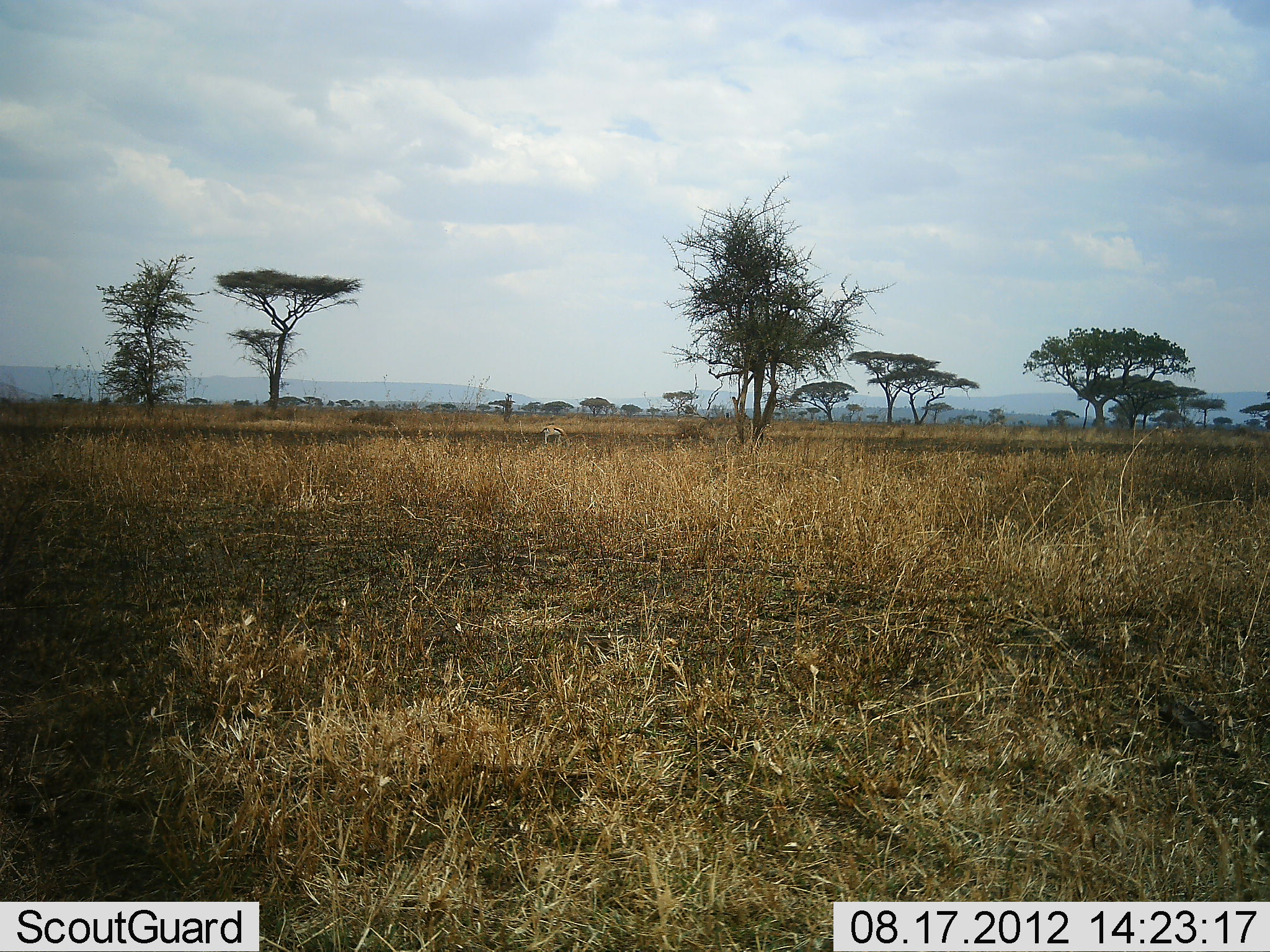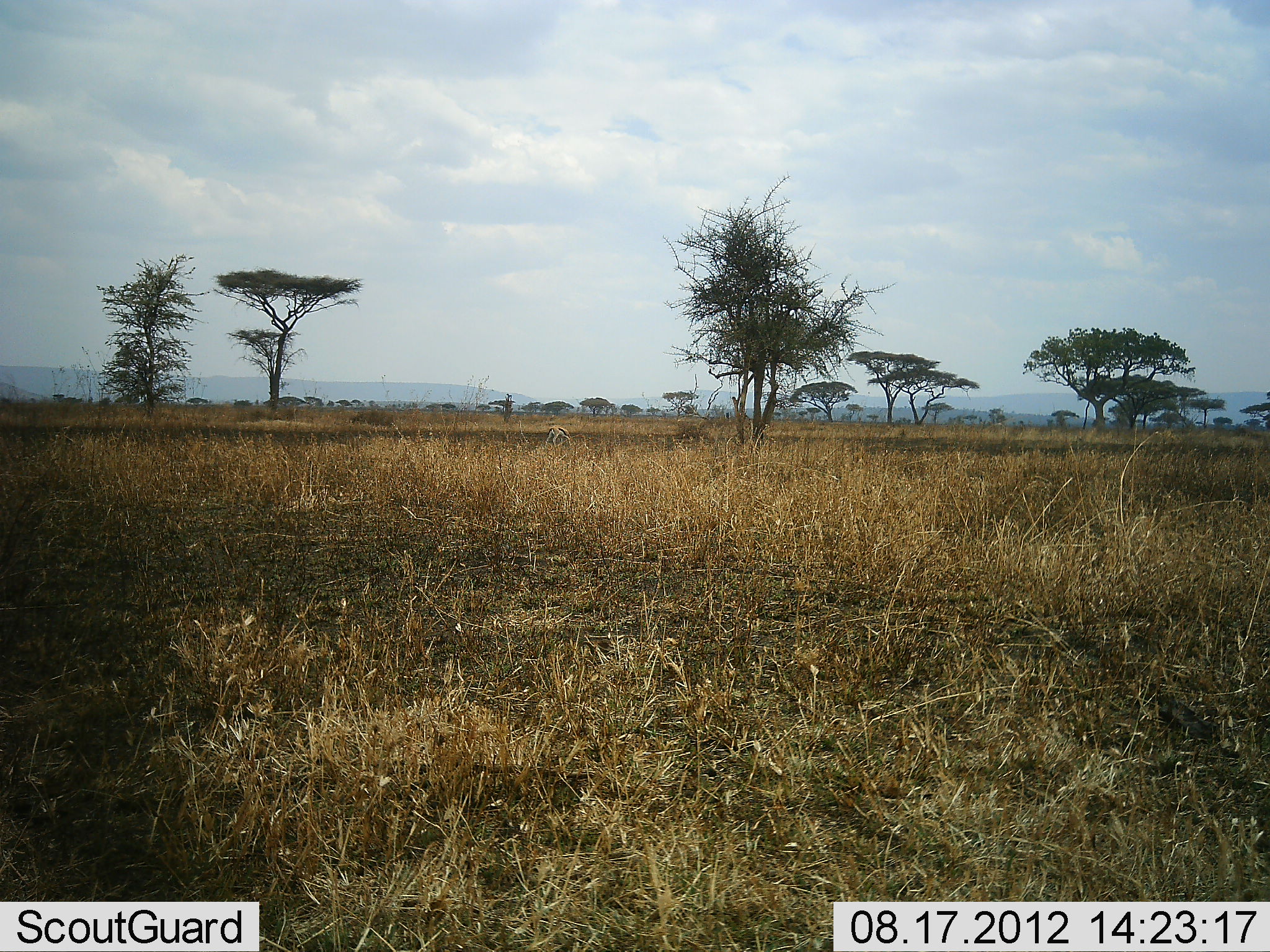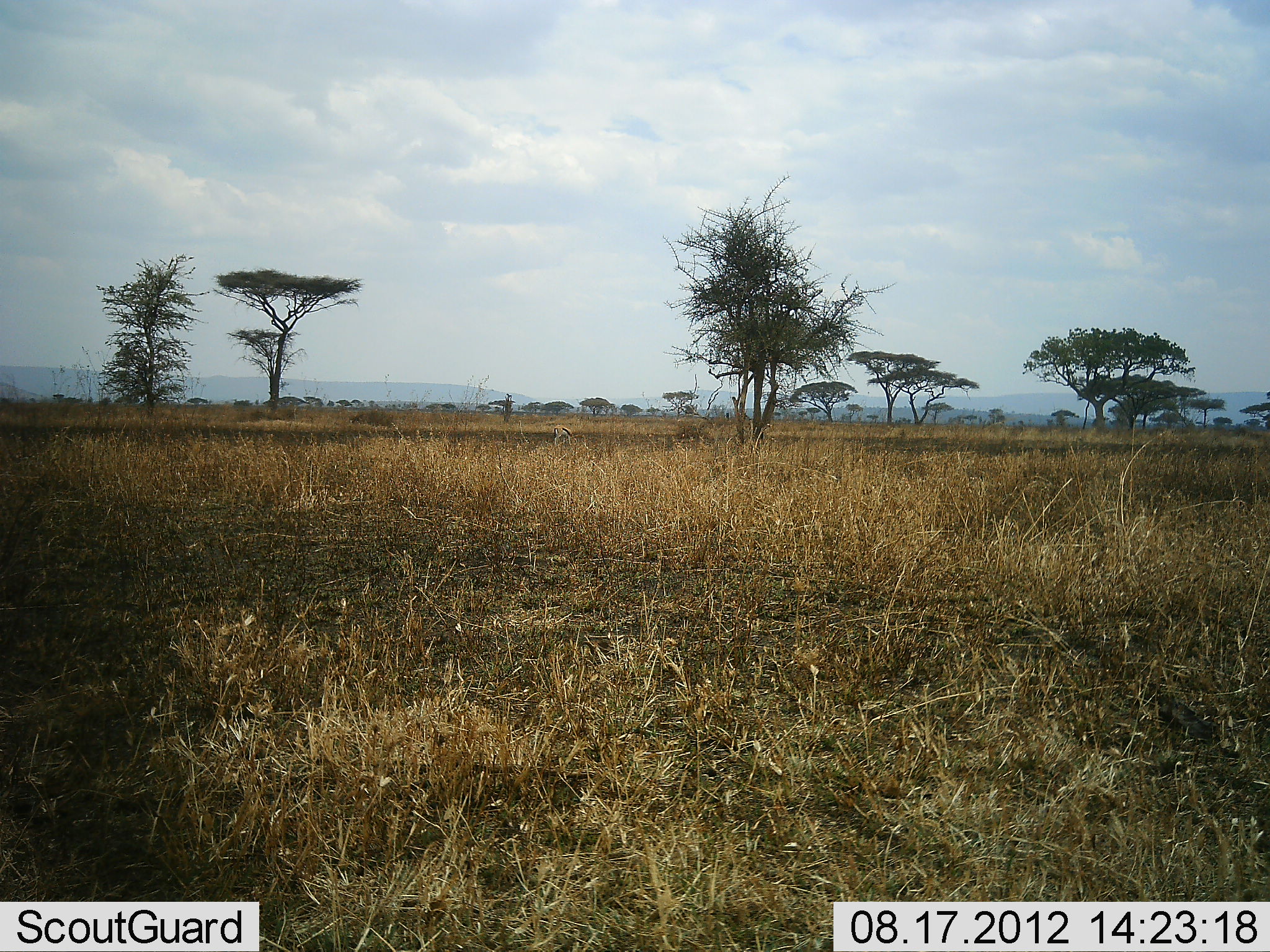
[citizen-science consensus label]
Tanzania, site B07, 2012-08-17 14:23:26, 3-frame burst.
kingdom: Animalia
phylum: Chordata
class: Mammalia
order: Artiodactyla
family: Bovidae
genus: Eudorcas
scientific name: Eudorcas thomsonii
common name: thomson's gazelle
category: gazellethomsons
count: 1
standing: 10%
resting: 0%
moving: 50%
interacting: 0%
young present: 0%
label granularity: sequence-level